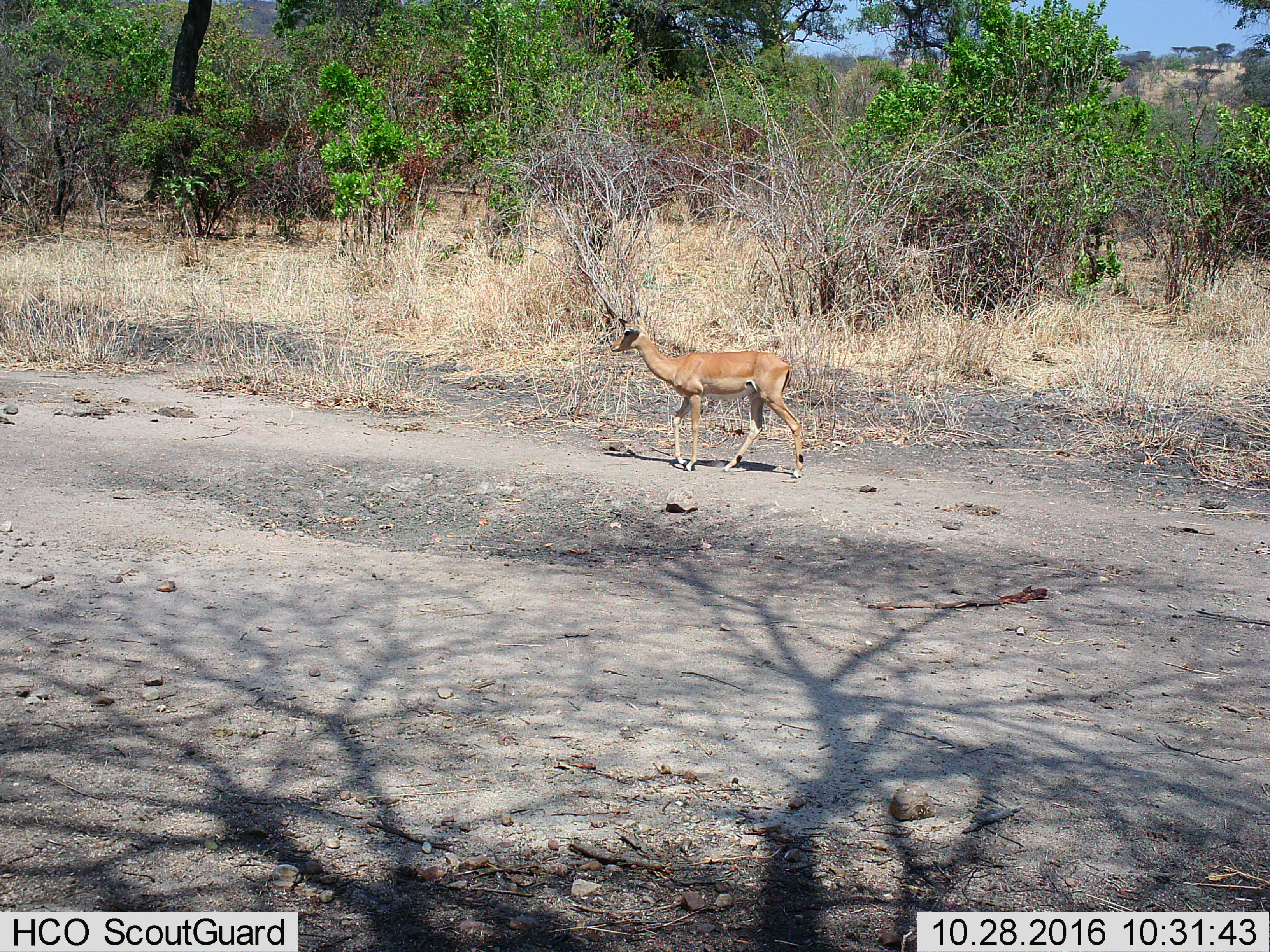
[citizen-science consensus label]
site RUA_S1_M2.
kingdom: Animalia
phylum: Chordata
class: Mammalia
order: Artiodactyla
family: Bovidae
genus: Aepyceros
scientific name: Aepyceros melampus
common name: impala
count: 1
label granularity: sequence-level